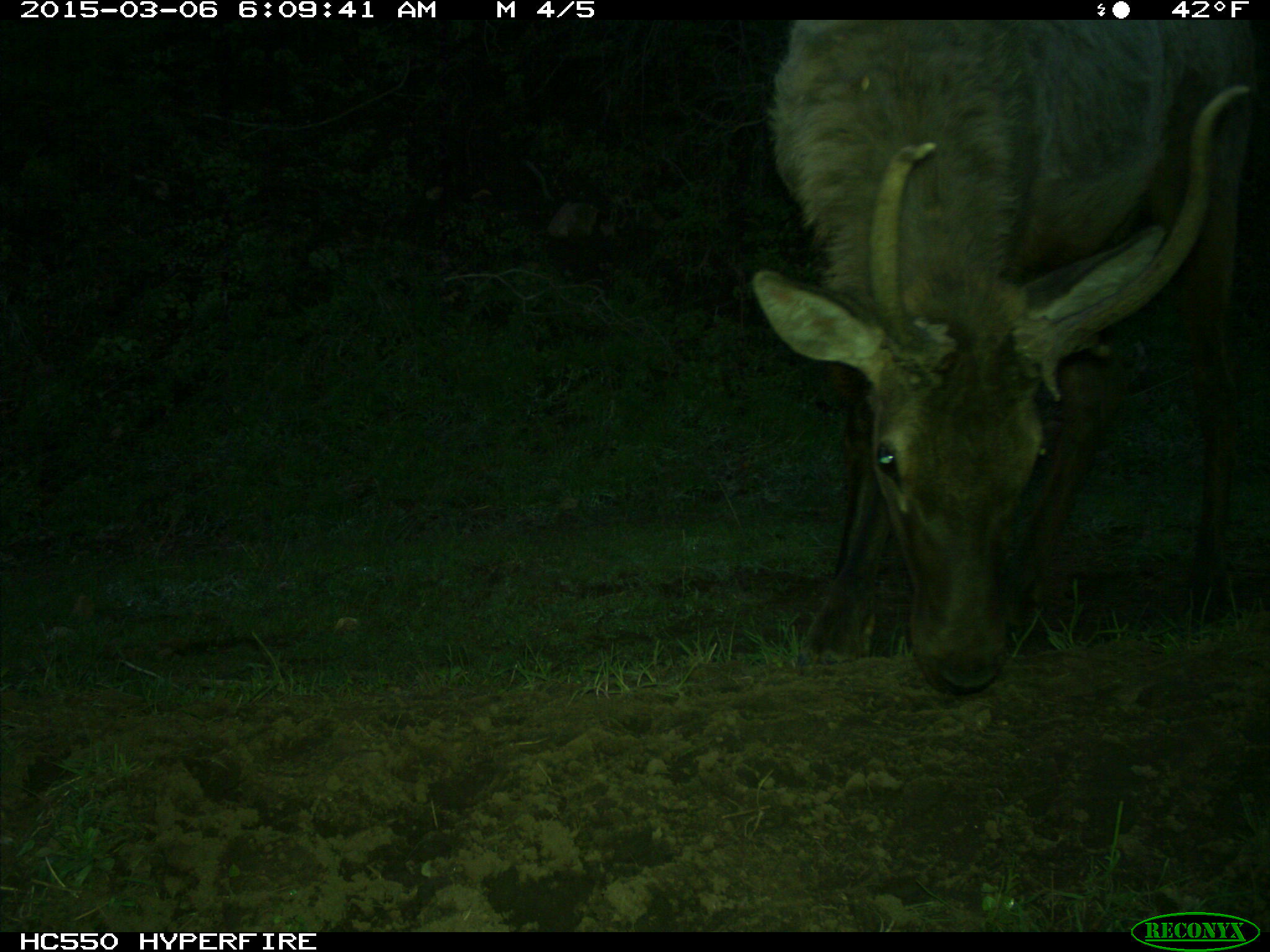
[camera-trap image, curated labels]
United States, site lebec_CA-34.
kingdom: Animalia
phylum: Chordata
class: Mammalia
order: Artiodactyla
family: Cervidae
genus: Cervus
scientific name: Cervus canadensis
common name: elk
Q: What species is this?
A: Cervus canadensis (elk).